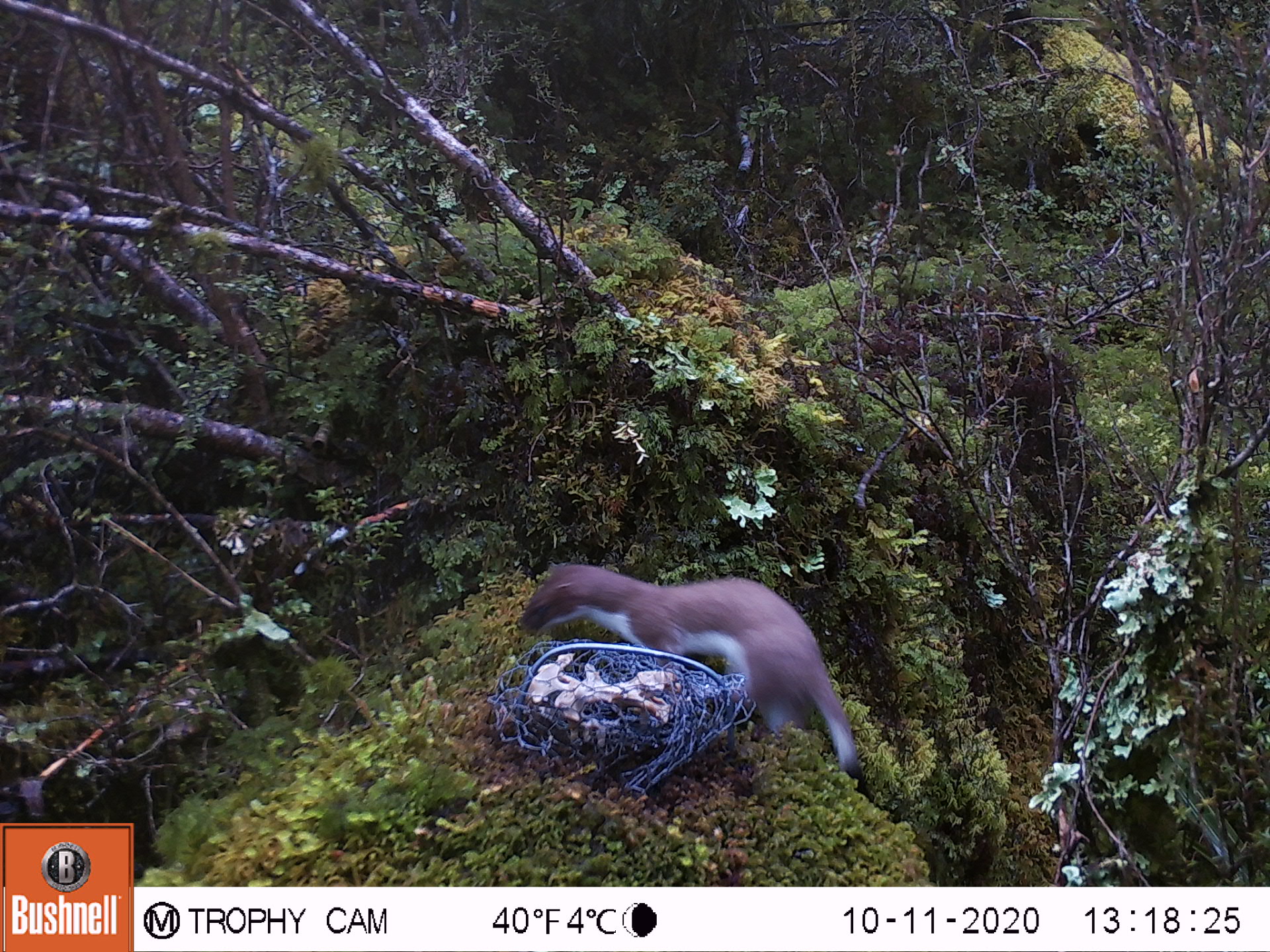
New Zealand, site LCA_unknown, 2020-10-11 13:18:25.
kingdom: Animalia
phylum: Chordata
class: Mammalia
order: Carnivora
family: Mustelidae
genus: Mustela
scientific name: Mustela erminea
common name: stoat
Stoat (Mustela erminea).